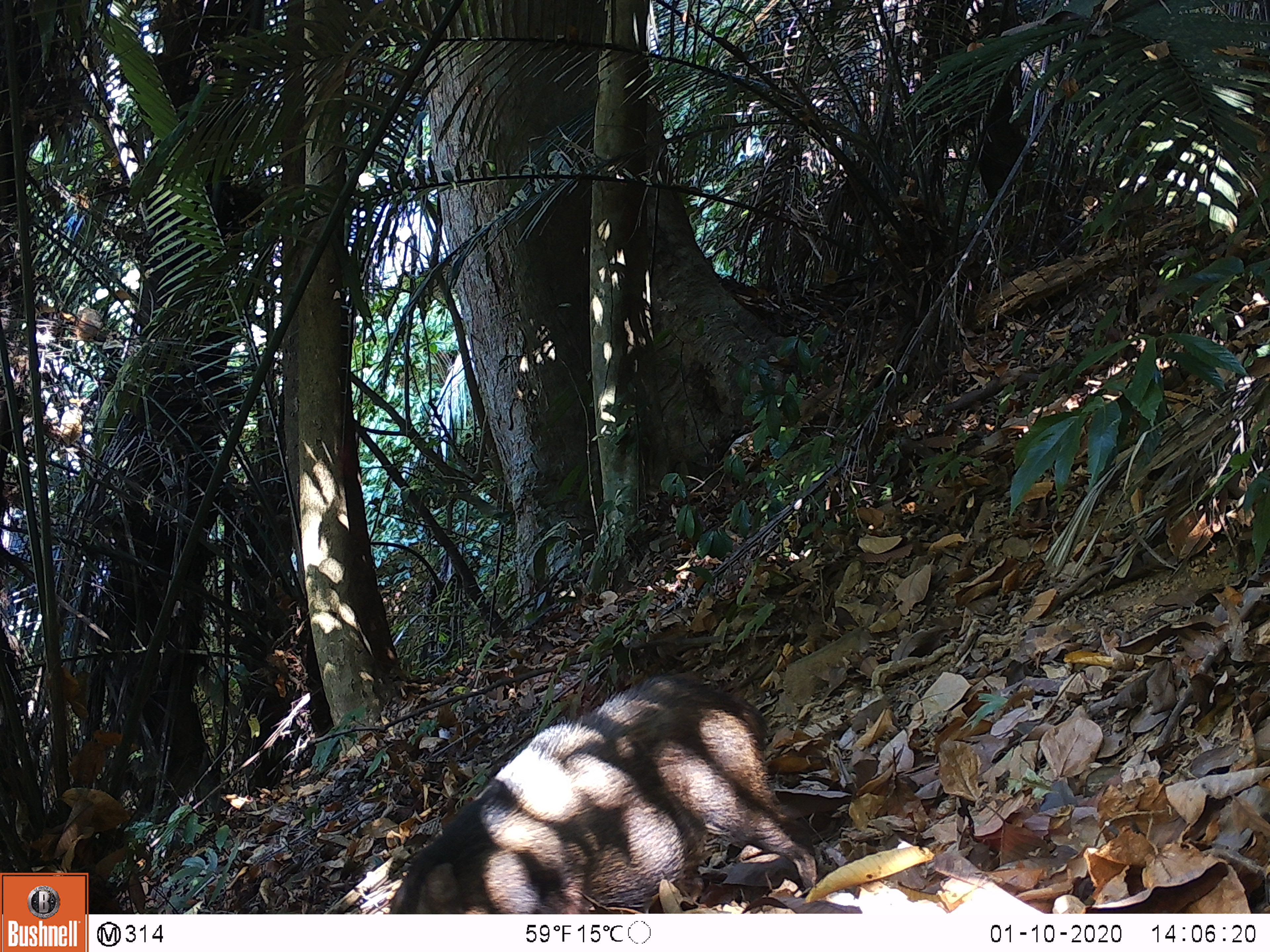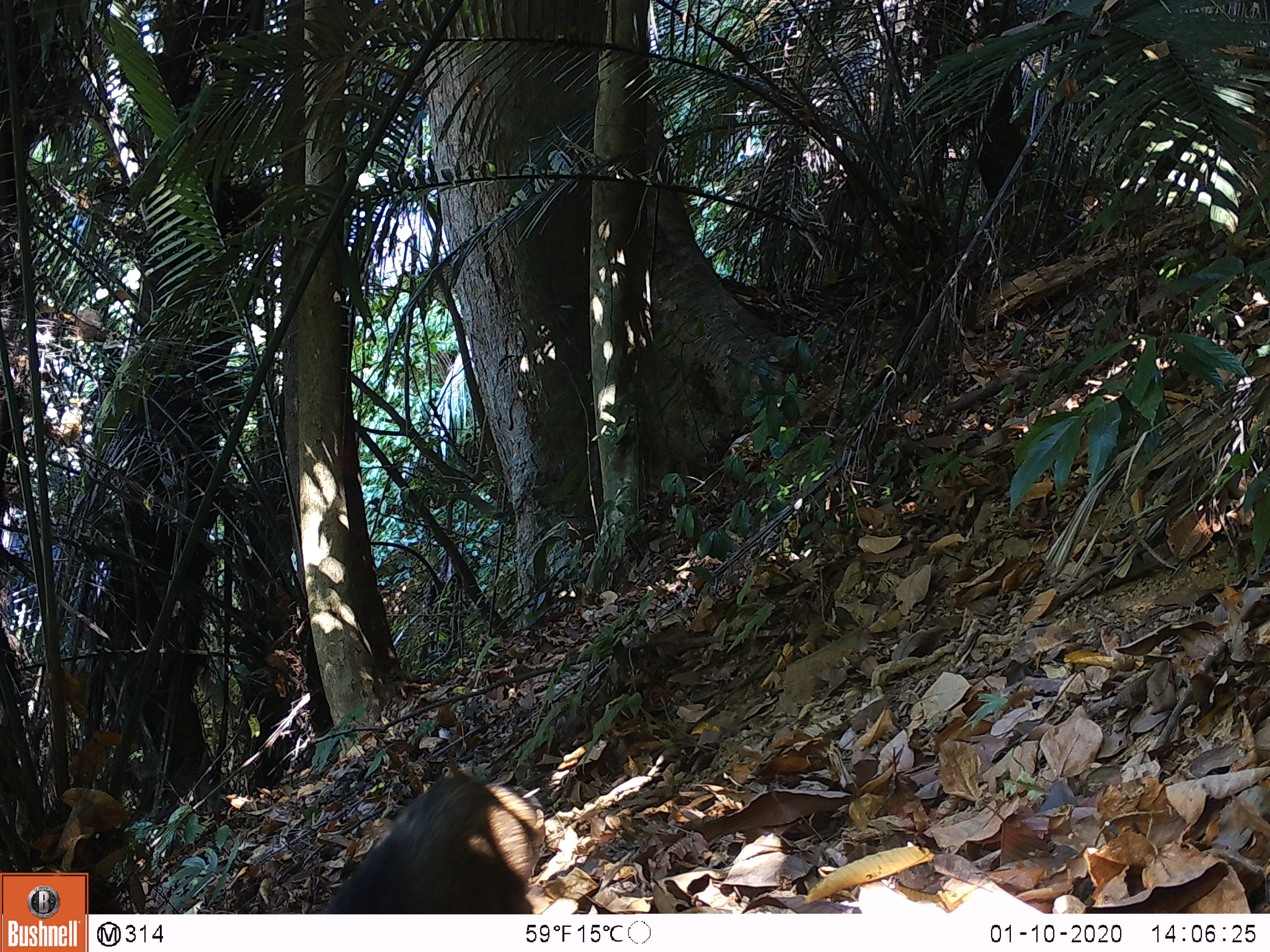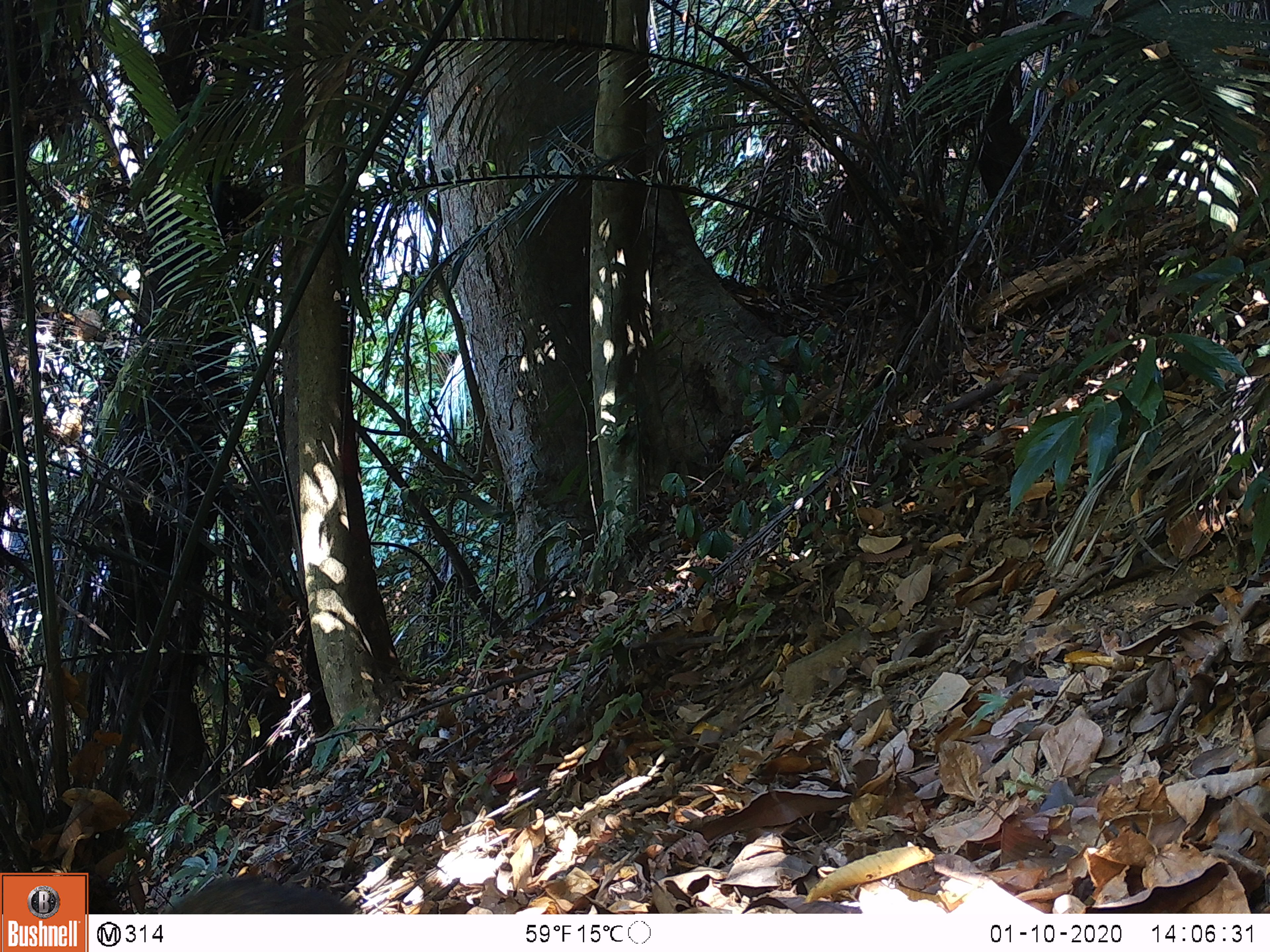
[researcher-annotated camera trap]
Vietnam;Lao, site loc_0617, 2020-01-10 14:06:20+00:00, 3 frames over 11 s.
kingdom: Animalia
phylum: Chordata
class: Mammalia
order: Artiodactyla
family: Suidae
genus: Sus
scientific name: Sus scrofa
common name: eurasian wild pig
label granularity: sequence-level